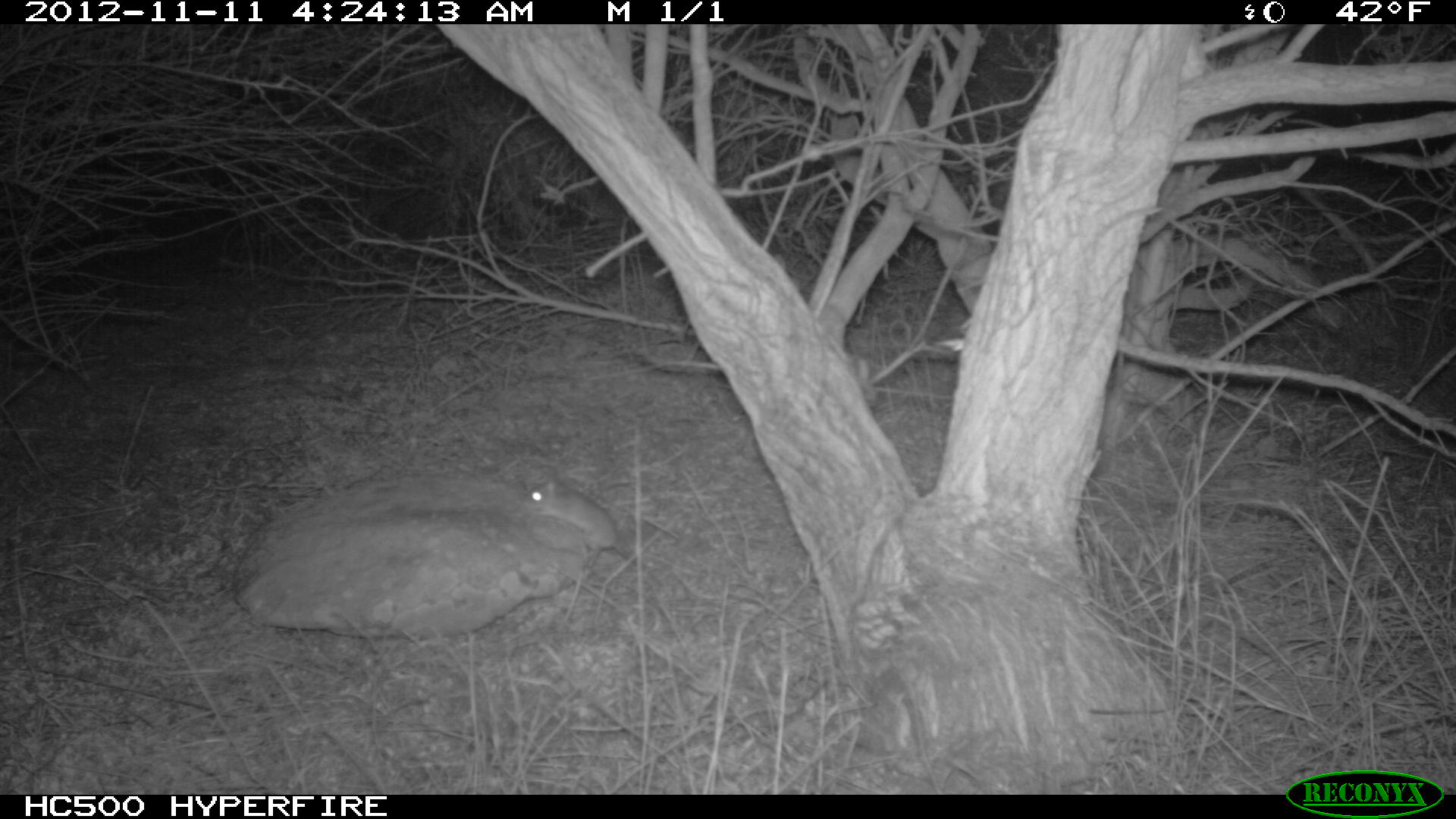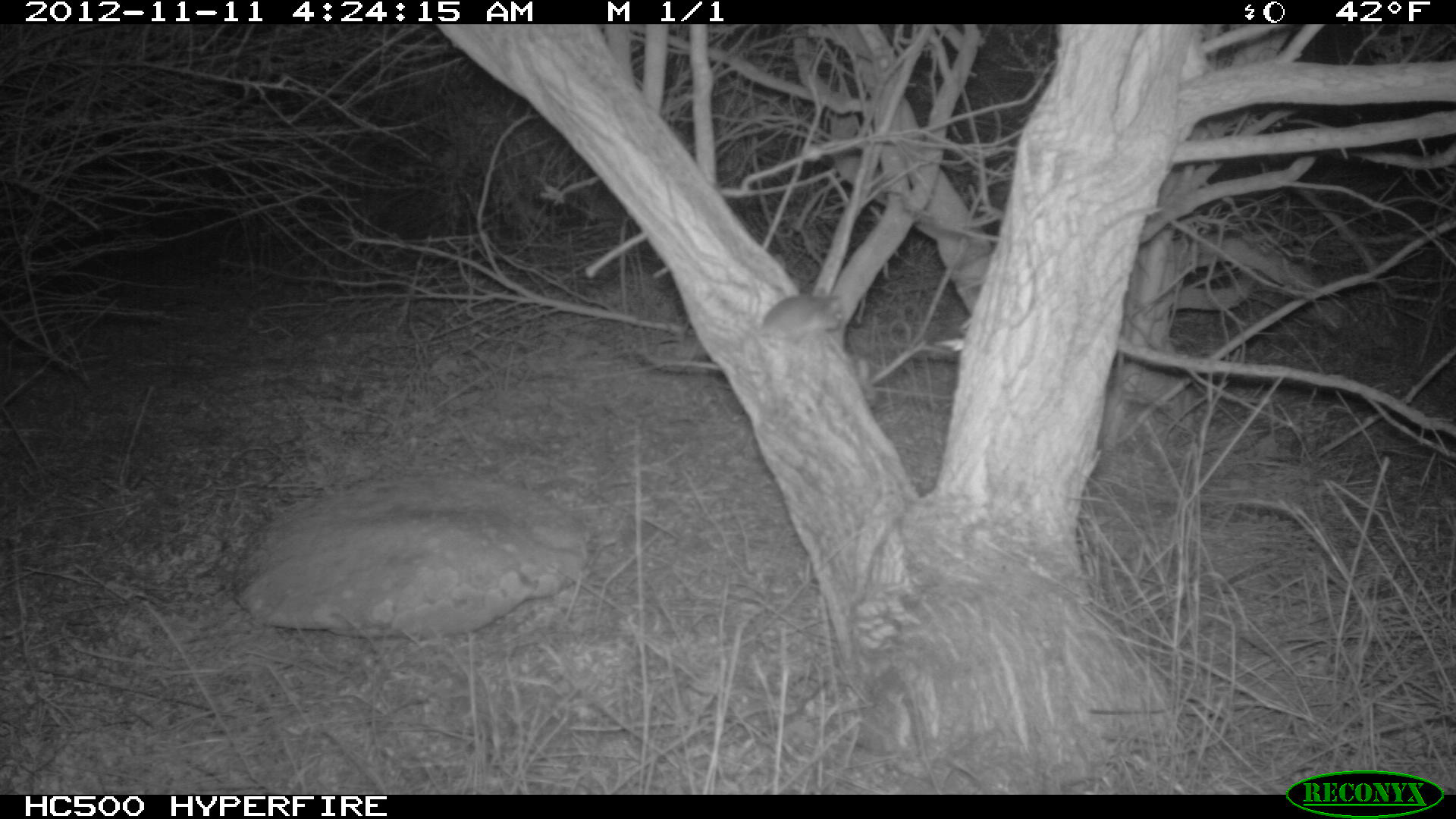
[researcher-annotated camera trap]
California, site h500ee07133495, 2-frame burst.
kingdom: Animalia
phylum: Chordata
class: Mammalia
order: Rodentia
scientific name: Rodentia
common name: rodent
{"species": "rodent (Rodentia)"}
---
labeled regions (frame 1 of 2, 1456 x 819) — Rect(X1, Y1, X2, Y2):
rodent: Rect(523, 479, 660, 584)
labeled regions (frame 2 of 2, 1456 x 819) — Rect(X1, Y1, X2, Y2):
rodent: Rect(742, 287, 843, 369)